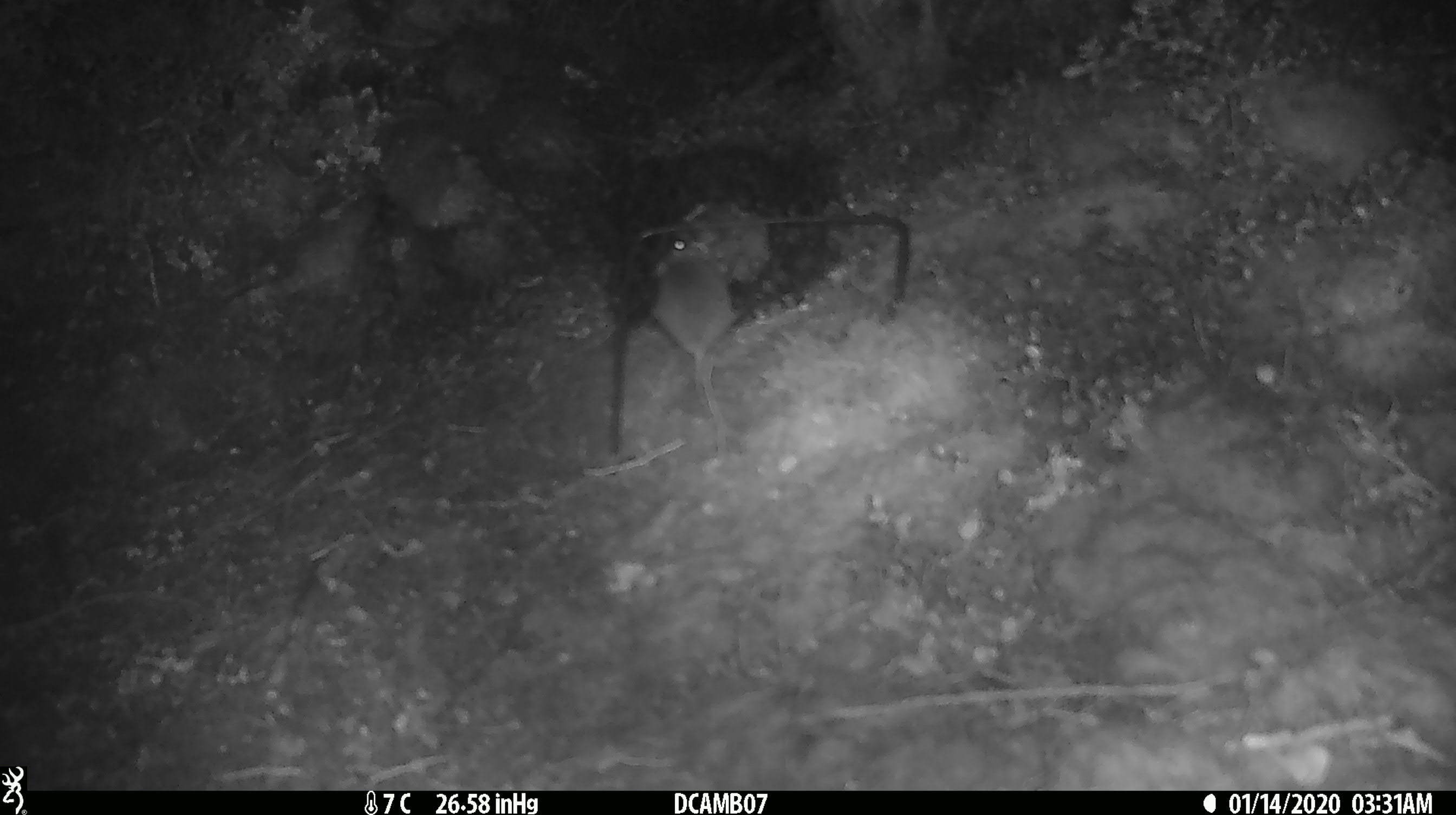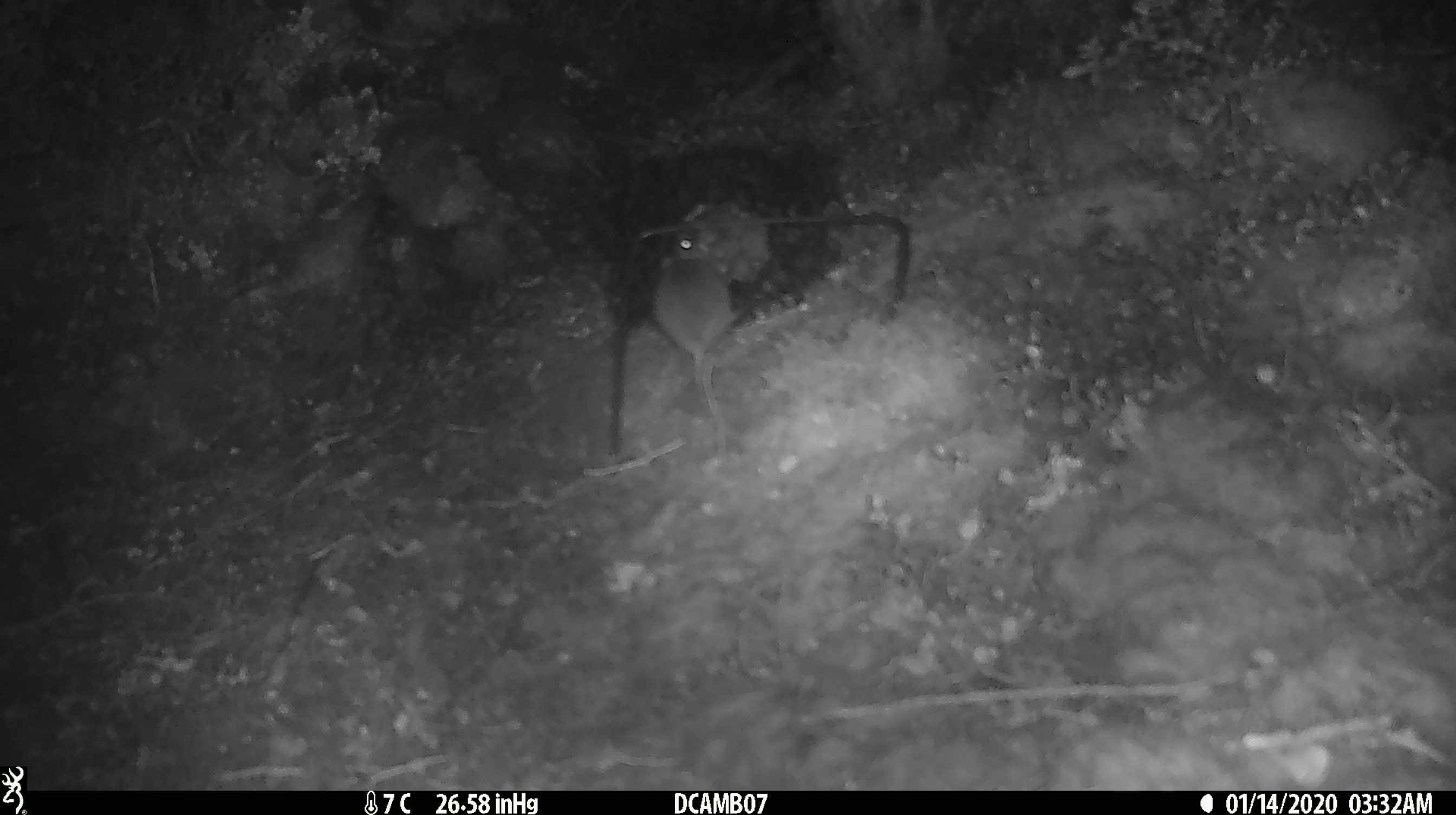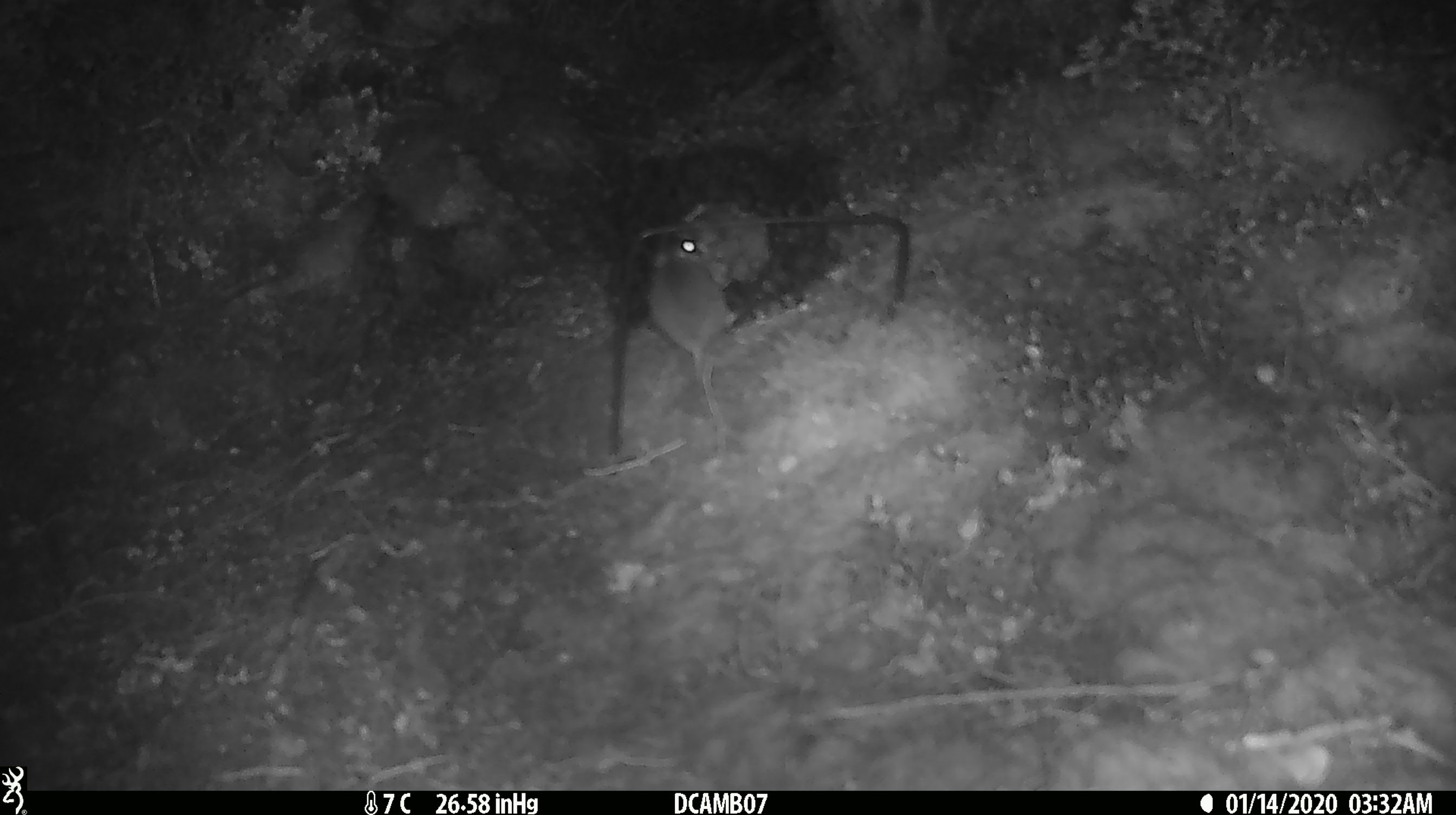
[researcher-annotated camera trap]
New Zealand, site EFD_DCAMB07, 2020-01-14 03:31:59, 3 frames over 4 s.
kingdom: Animalia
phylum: Chordata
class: Mammalia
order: Rodentia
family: Muridae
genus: Mus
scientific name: Mus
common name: mouse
Mouse (Mus).